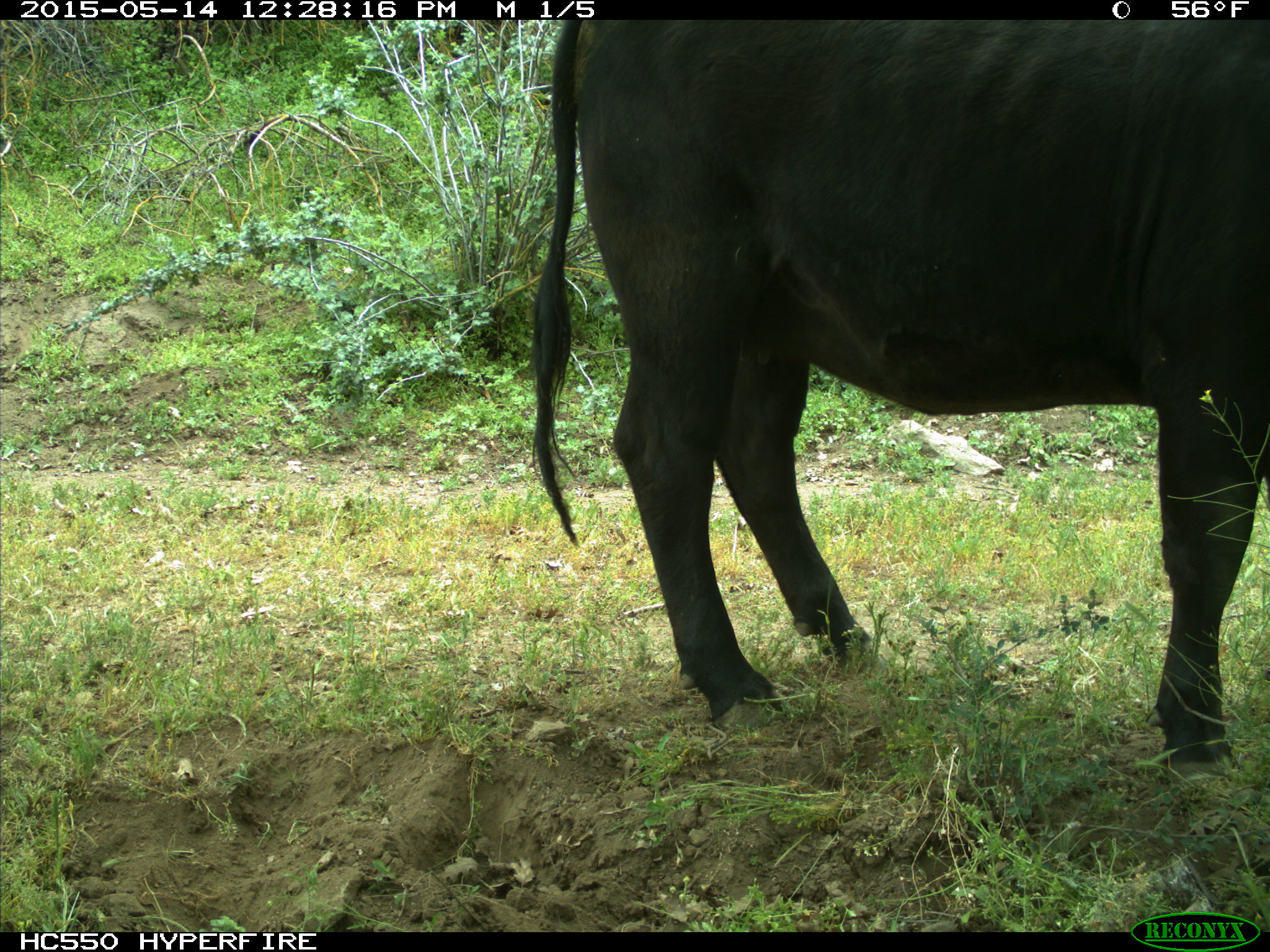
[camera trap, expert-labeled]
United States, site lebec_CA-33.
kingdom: Animalia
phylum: Chordata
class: Mammalia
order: Artiodactyla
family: Bovidae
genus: Bos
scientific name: Bos taurus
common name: domestic cow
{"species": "Bos taurus (domestic cow)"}